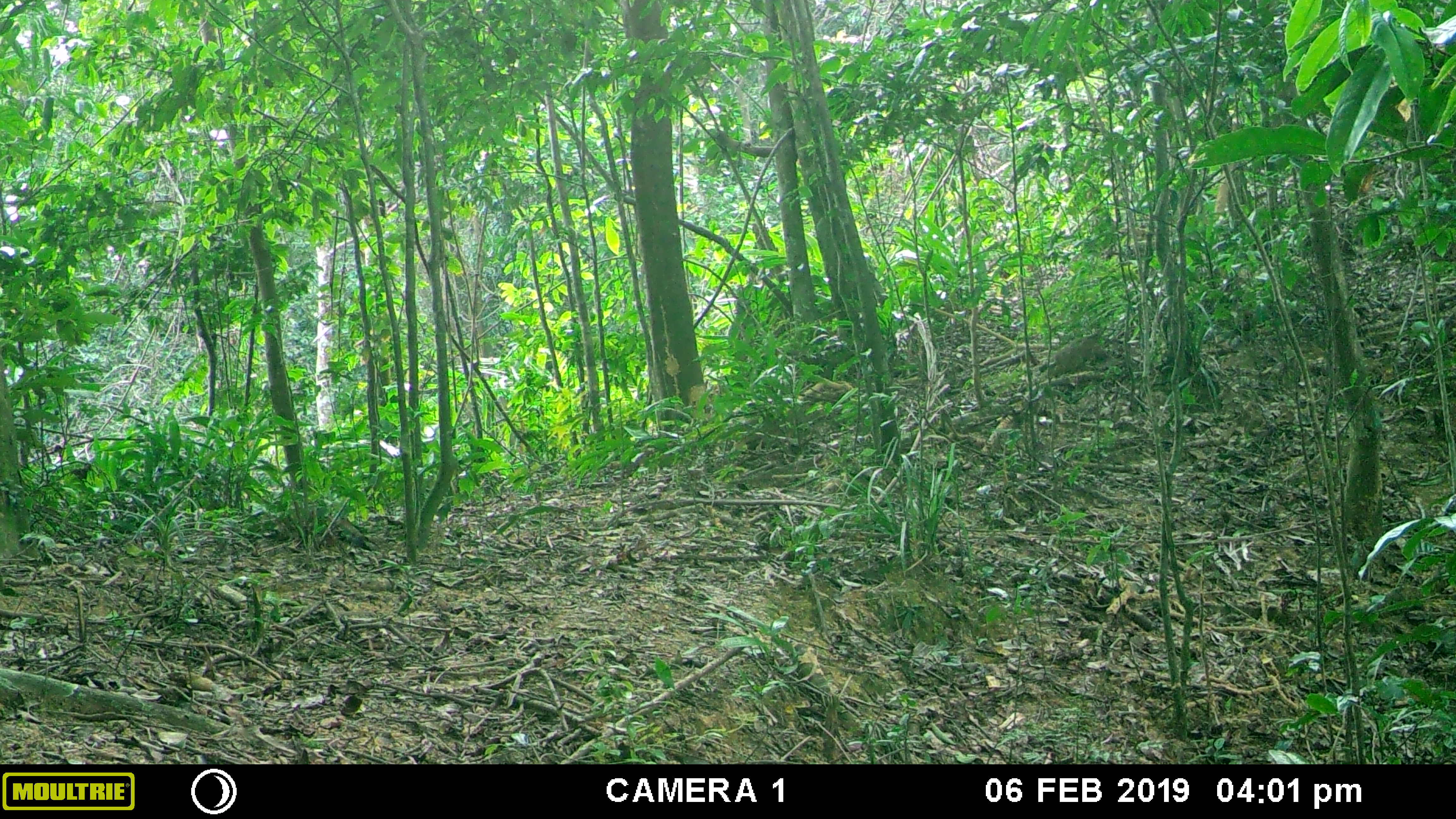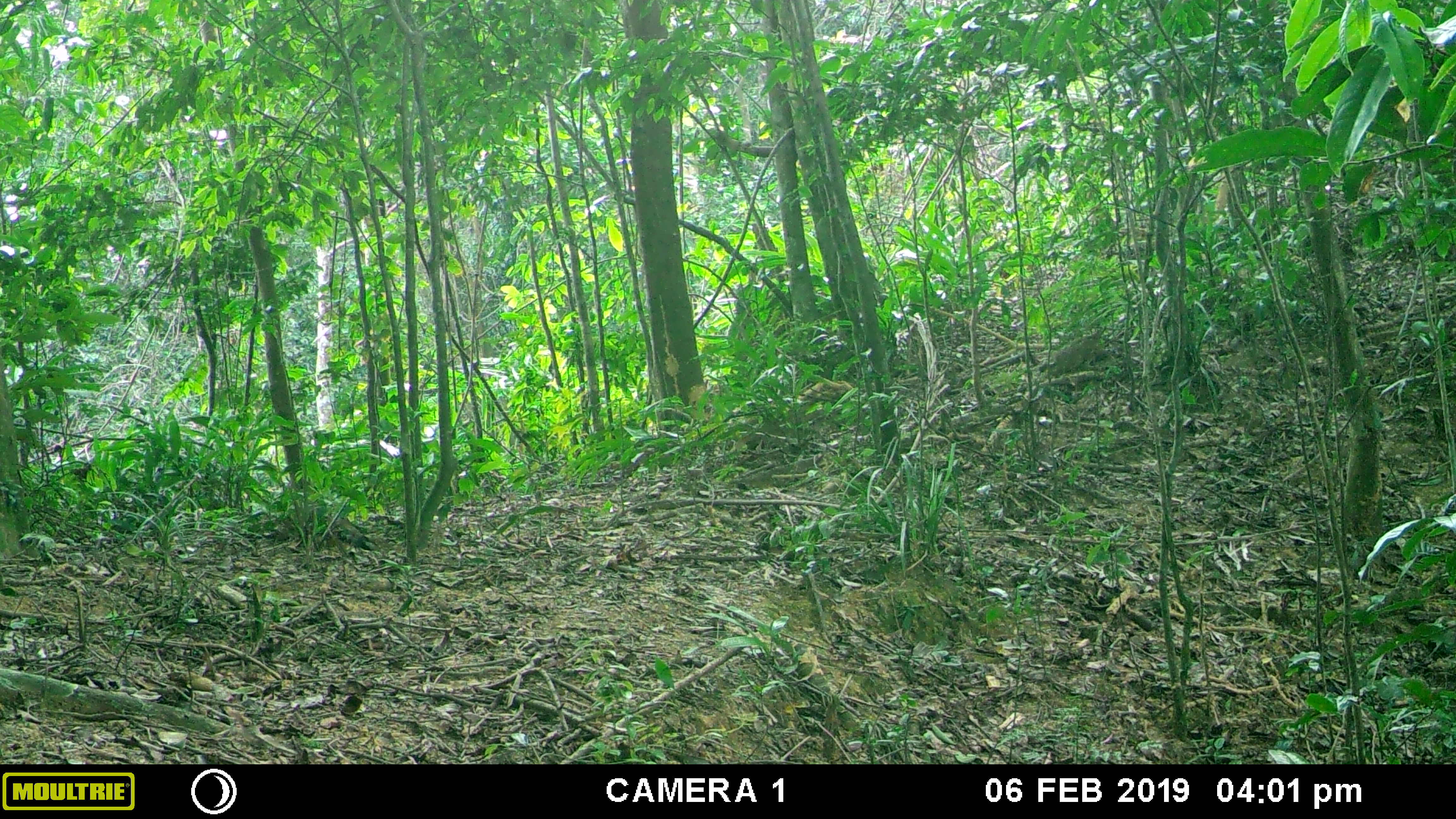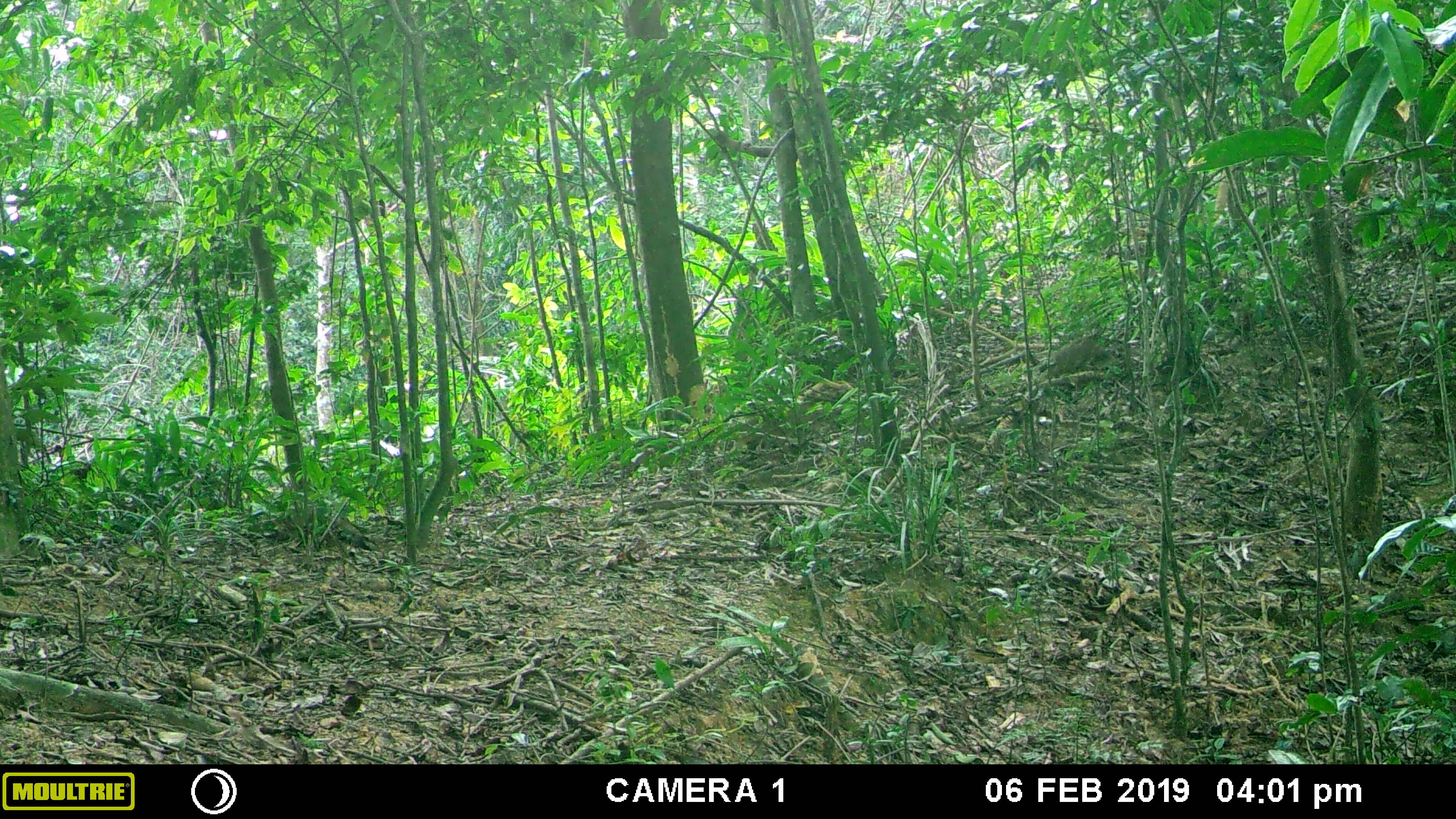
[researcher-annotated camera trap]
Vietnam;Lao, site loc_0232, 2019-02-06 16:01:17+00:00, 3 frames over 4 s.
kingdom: Animalia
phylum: Chordata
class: Mammalia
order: Artiodactyla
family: Cervidae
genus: Muntiacus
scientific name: Muntiacus vuquangensis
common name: large-antlered muntjac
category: large antlered muntjac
Large antlered muntjac (large-antlered muntjac) (Muntiacus vuquangensis). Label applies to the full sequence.